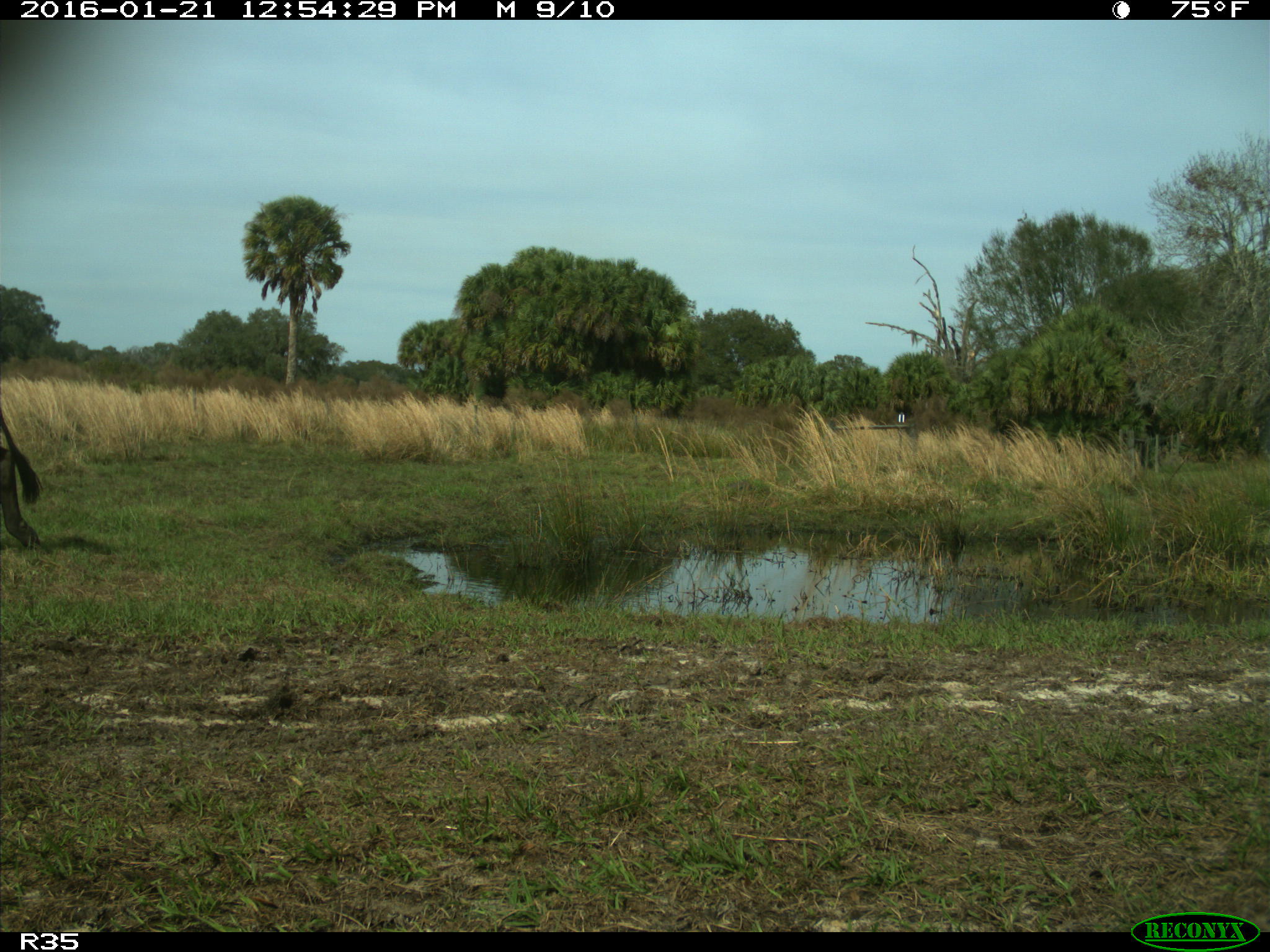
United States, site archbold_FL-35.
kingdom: Animalia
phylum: Chordata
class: Mammalia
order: Artiodactyla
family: Bovidae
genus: Bos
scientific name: Bos taurus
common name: domestic cow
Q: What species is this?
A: Bos taurus (domestic cow).